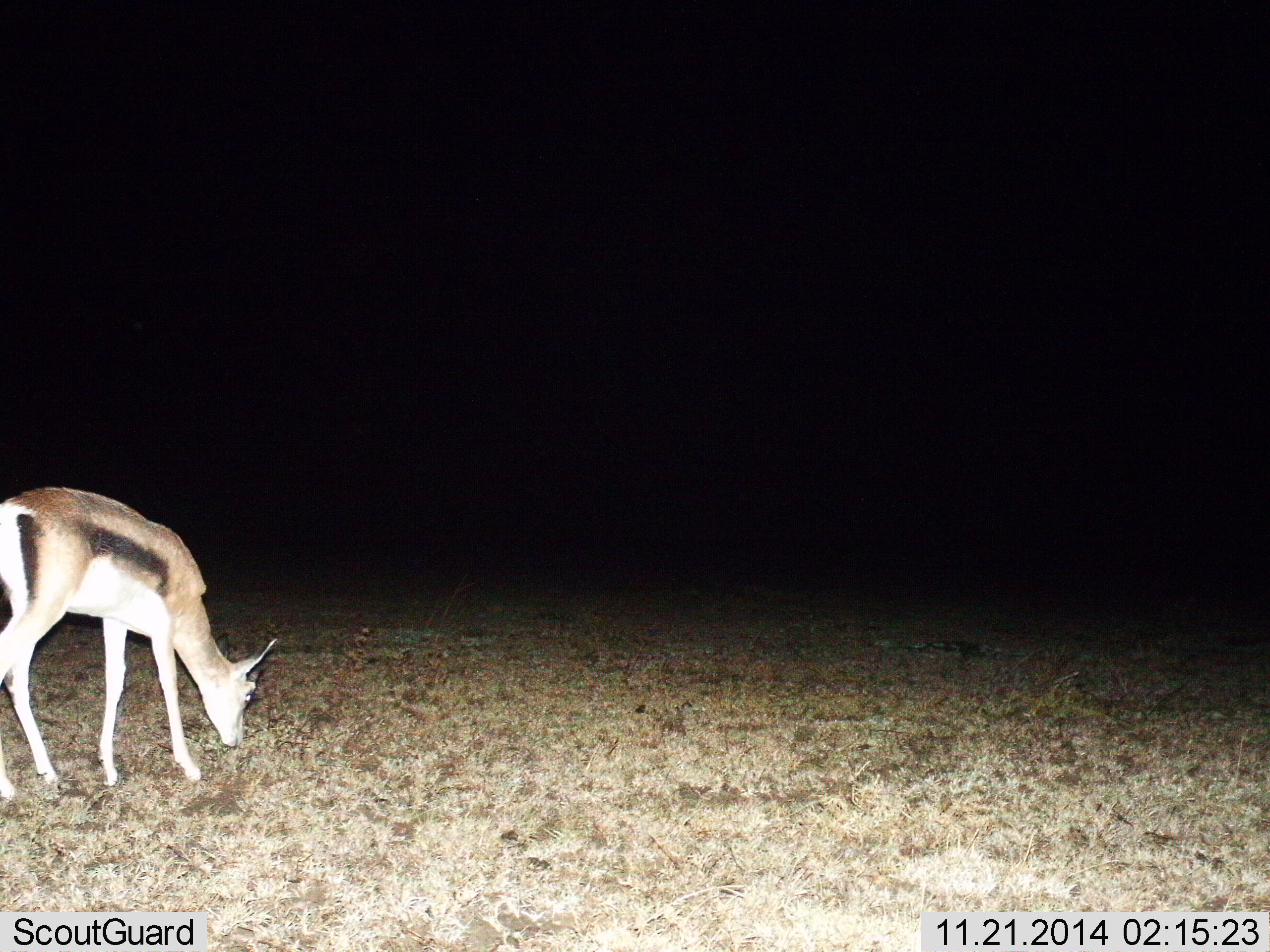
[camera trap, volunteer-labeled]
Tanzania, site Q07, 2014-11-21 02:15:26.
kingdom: Animalia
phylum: Chordata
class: Mammalia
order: Artiodactyla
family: Bovidae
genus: Eudorcas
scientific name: Eudorcas thomsonii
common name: thomson's gazelle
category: gazellethomsons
Gazellethomsons (thomson's gazelle) (Eudorcas thomsonii), count 1. Behavior (volunteer vote fractions): standing 10%, resting 10%, moving 0%, interacting 0%. Young present (vote fraction): 0%. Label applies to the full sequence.